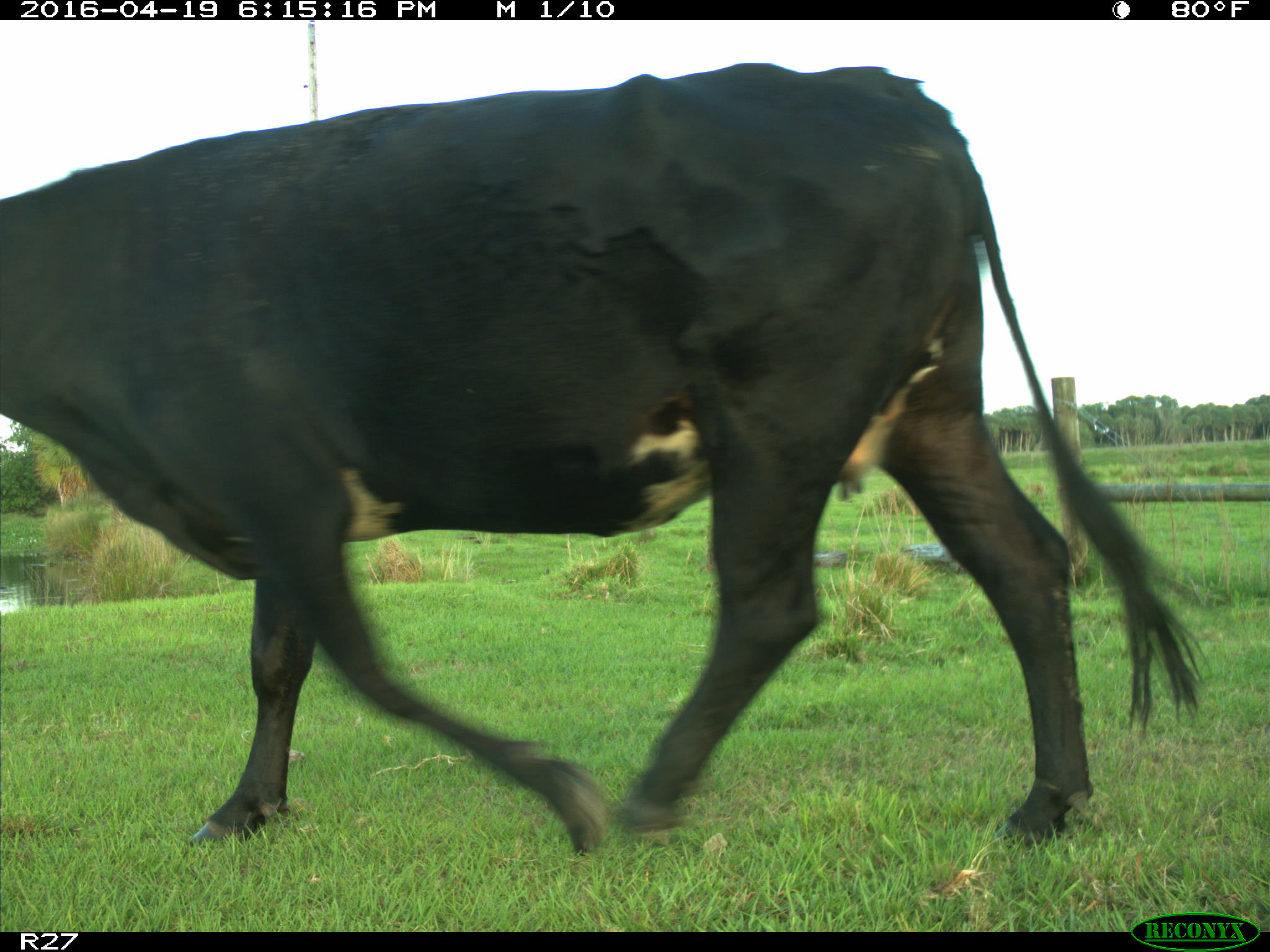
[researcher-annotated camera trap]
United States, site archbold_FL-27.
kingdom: Animalia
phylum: Chordata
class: Mammalia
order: Artiodactyla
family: Bovidae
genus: Bos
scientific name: Bos taurus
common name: domestic cow